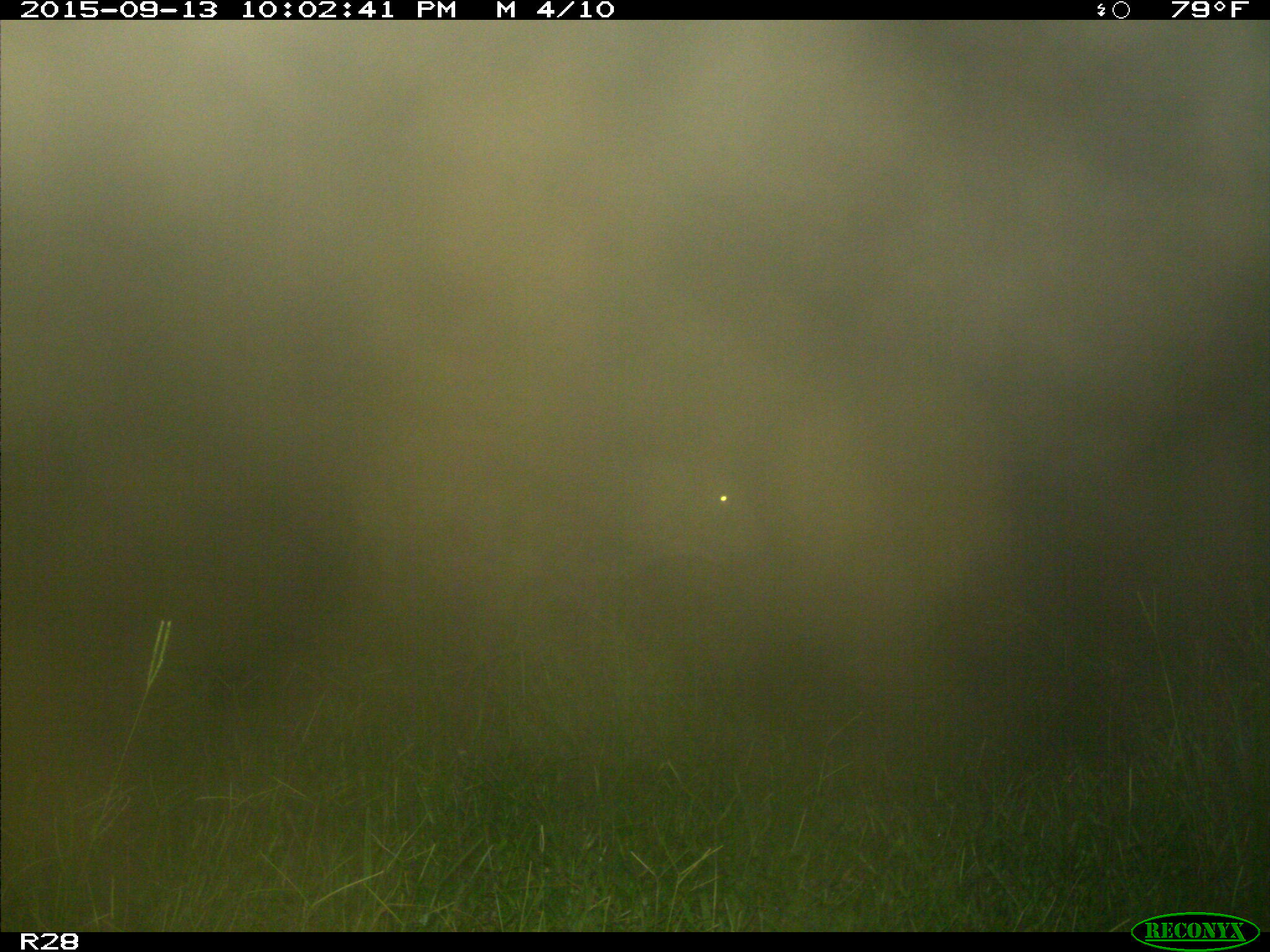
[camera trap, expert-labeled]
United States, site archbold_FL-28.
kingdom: Animalia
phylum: Chordata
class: Mammalia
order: Artiodactyla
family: Bovidae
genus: Bos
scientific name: Bos taurus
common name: domestic cow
Bos taurus (domestic cow).